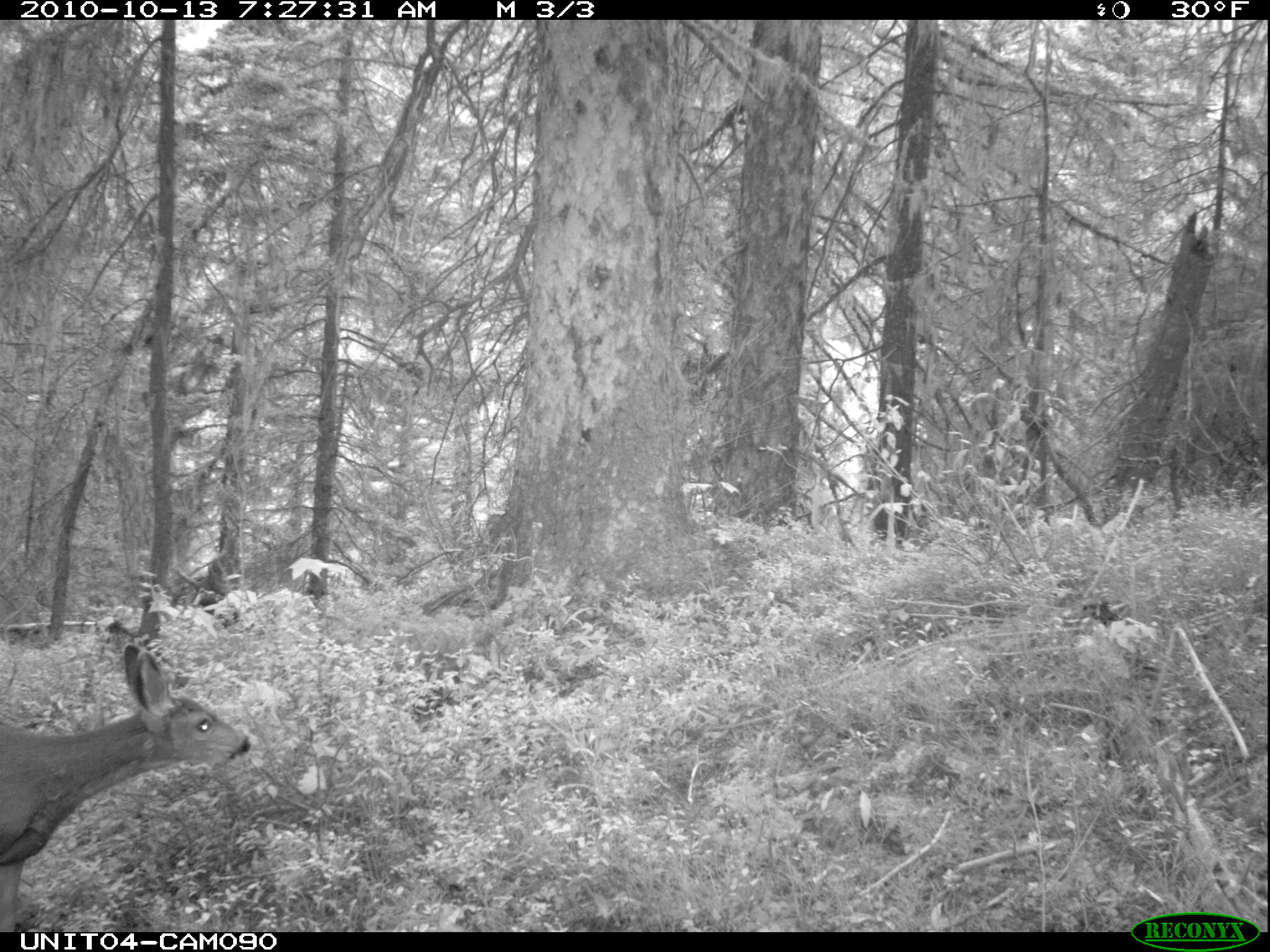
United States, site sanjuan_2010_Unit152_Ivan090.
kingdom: Animalia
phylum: Chordata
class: Mammalia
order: Artiodactyla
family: Cervidae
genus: Odocoileus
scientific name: Odocoileus hemionus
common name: mule deer